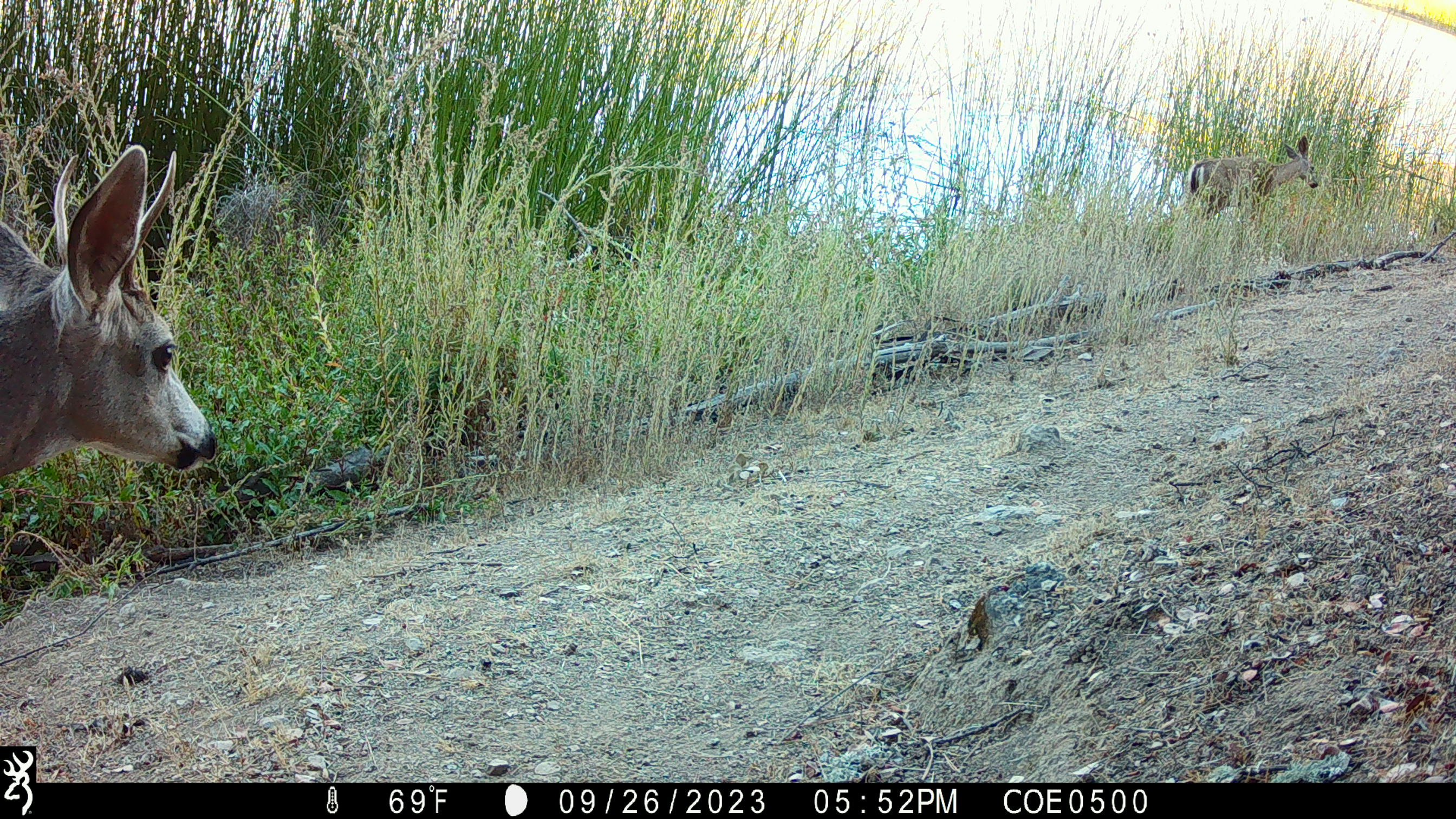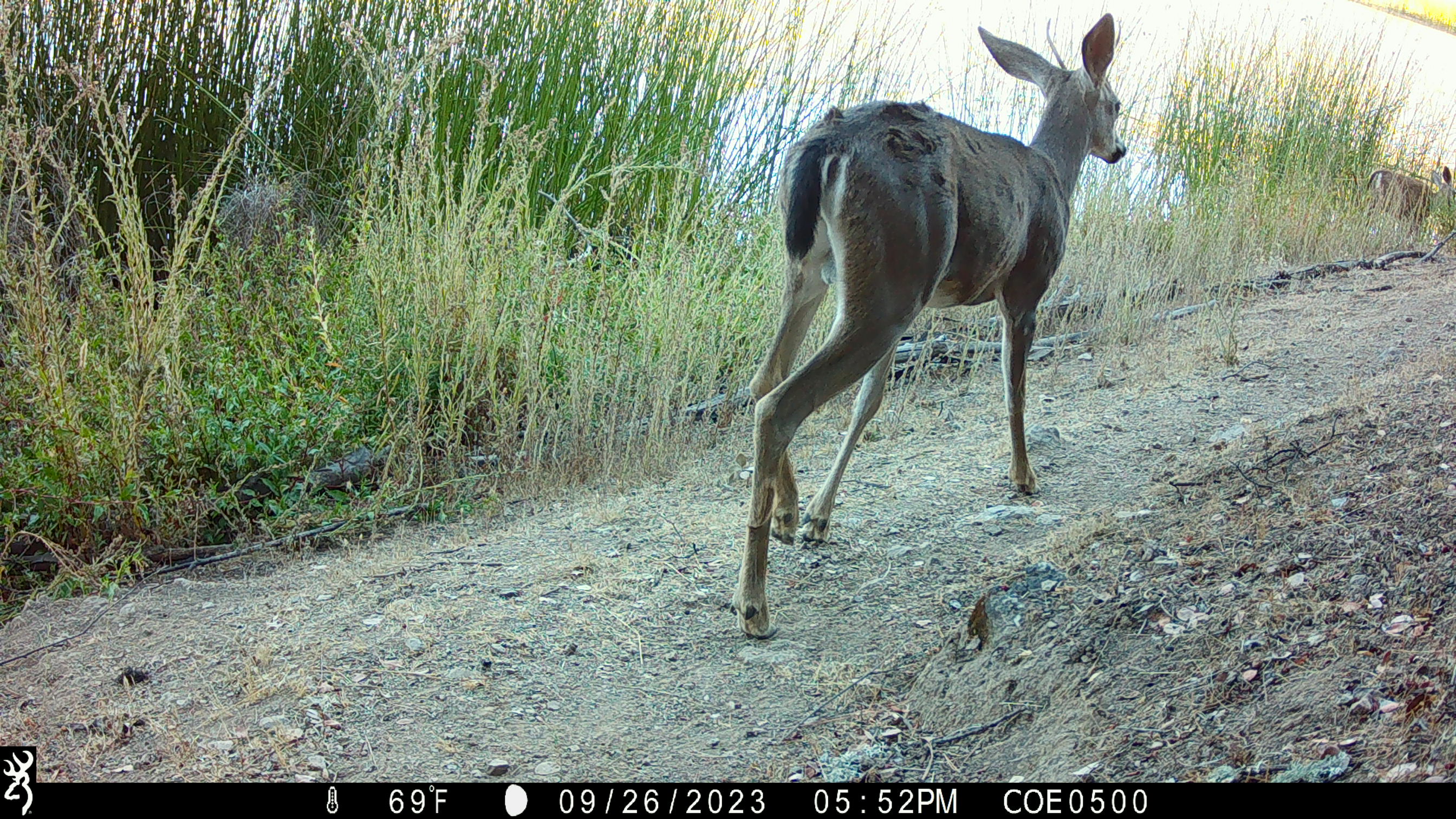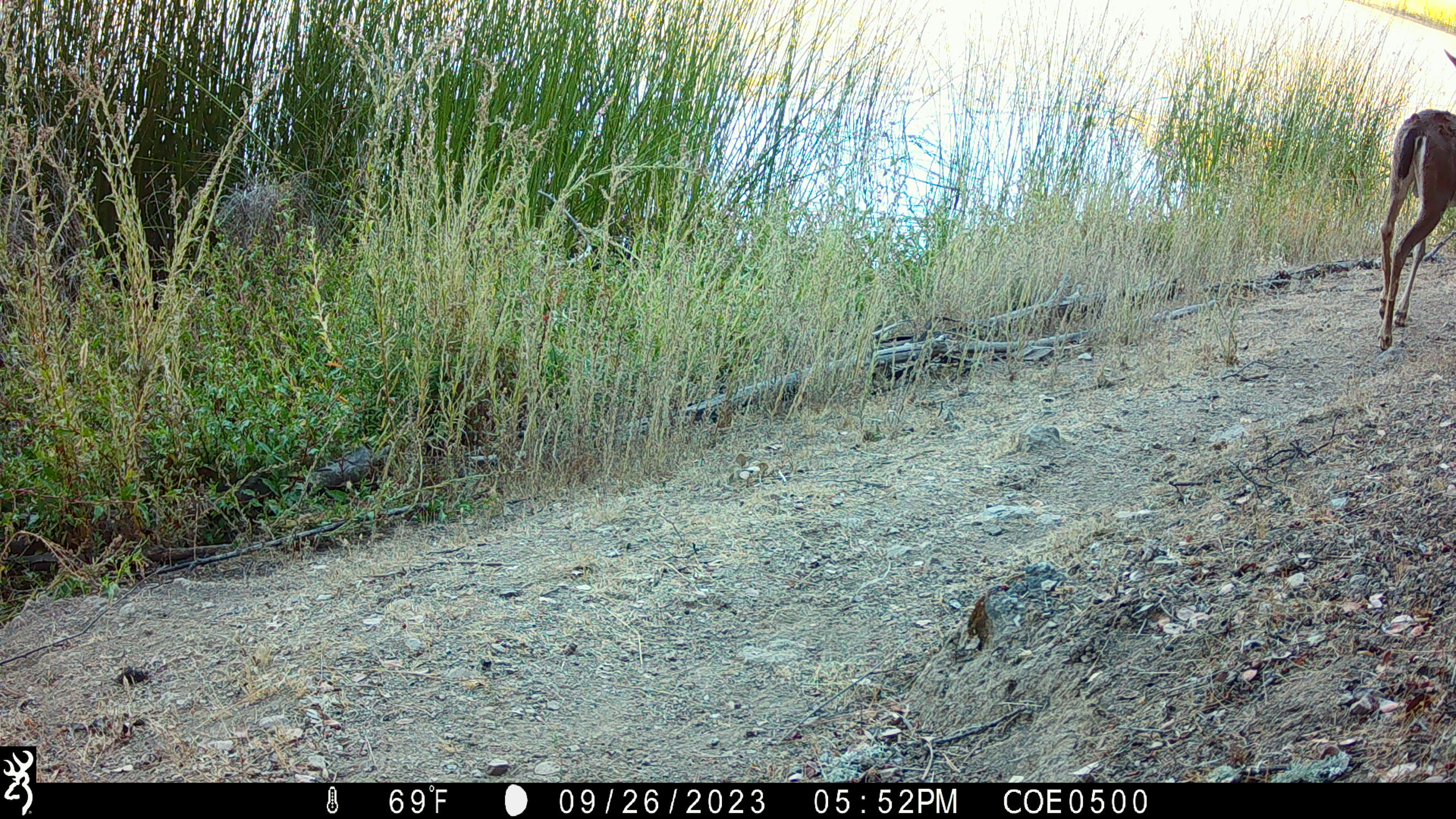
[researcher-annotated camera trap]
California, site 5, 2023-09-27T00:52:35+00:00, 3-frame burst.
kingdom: Animalia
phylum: Chordata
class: Mammalia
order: Artiodactyla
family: Cervidae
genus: Odocoileus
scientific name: Odocoileus hemionus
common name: mule deer